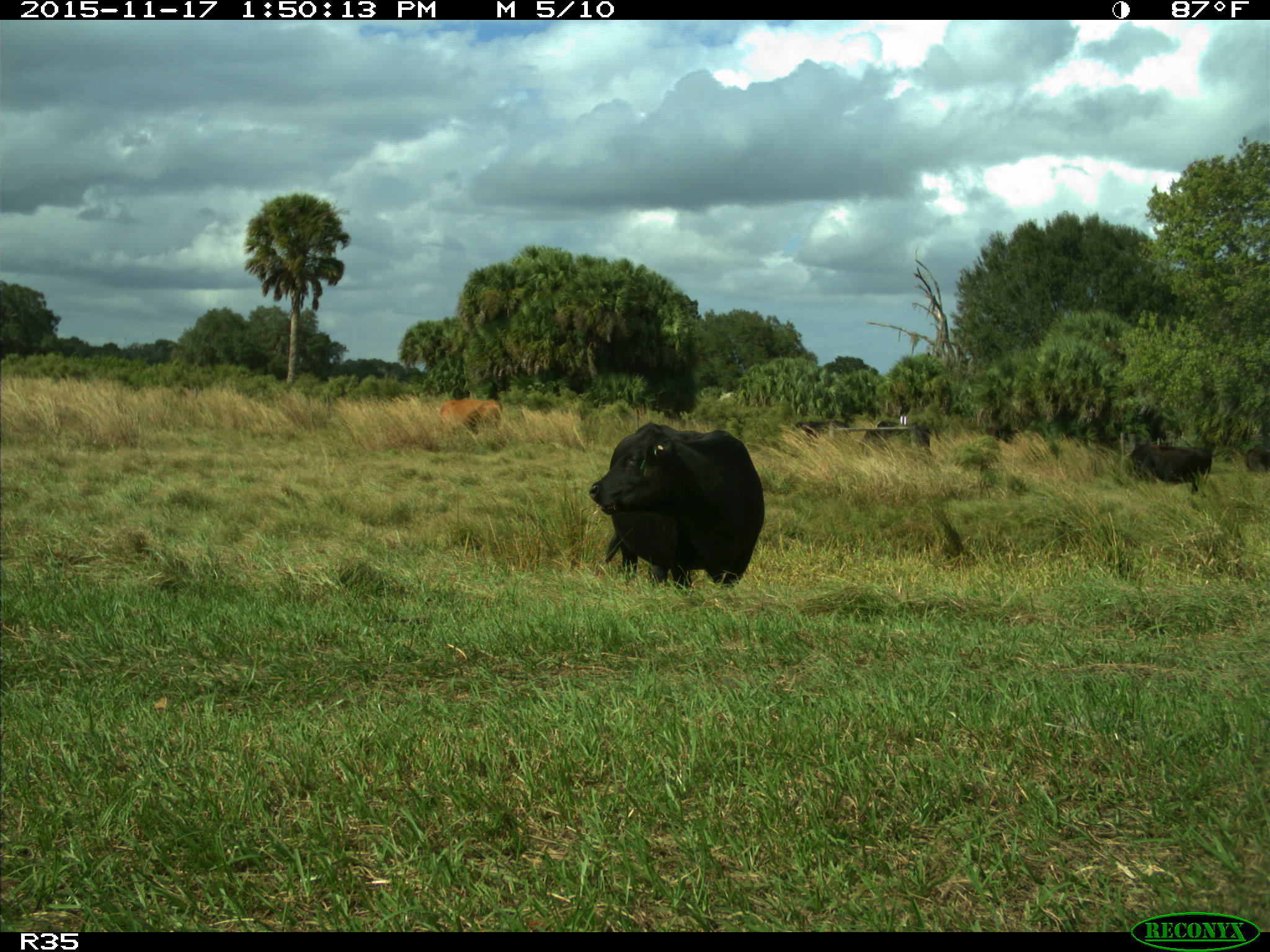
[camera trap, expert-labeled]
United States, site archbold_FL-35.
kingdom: Animalia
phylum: Chordata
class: Mammalia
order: Artiodactyla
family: Bovidae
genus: Bos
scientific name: Bos taurus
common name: domestic cow